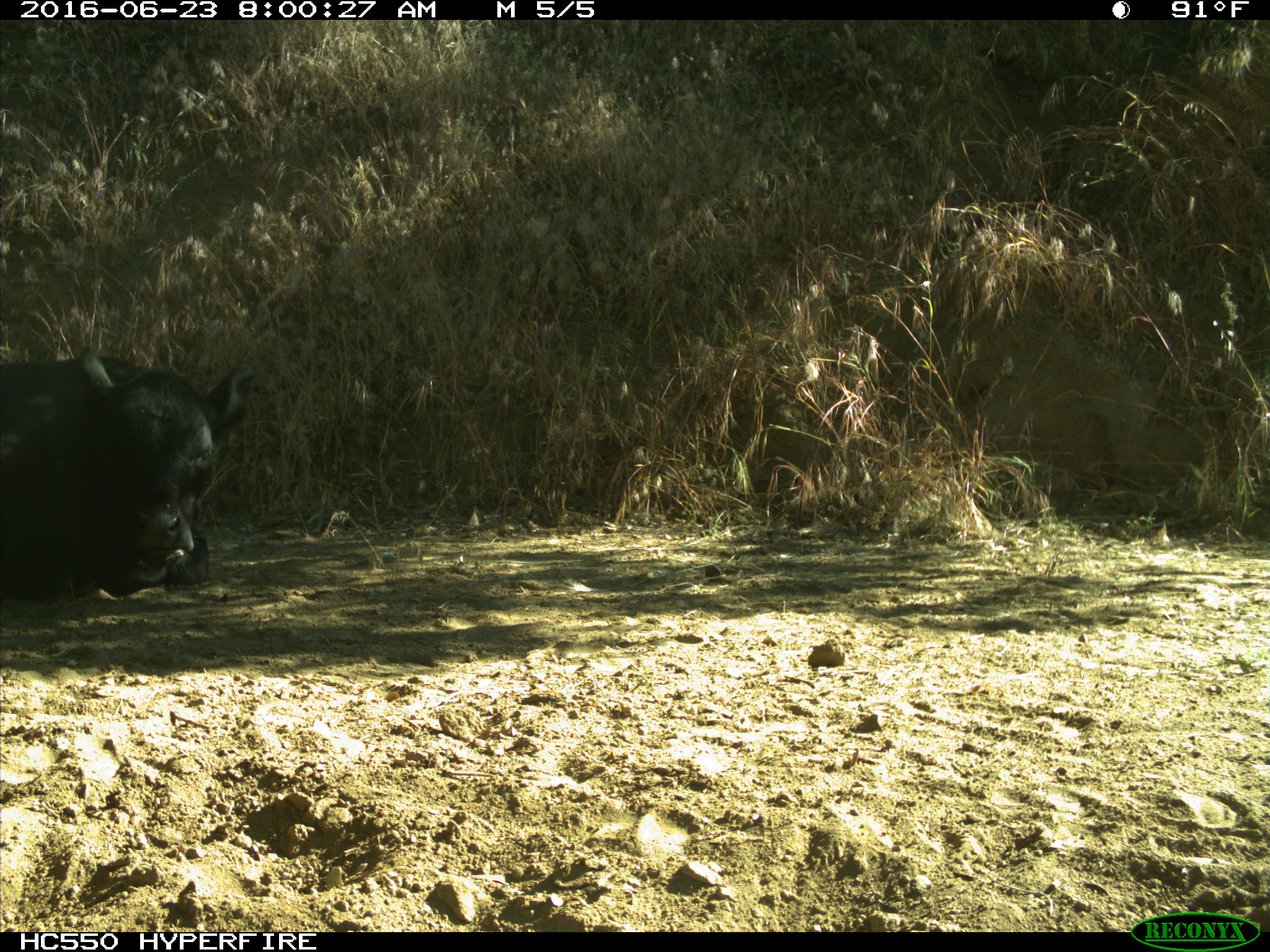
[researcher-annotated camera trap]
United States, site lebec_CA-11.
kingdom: Animalia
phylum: Chordata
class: Mammalia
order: Artiodactyla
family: Bovidae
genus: Bos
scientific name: Bos taurus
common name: domestic cow